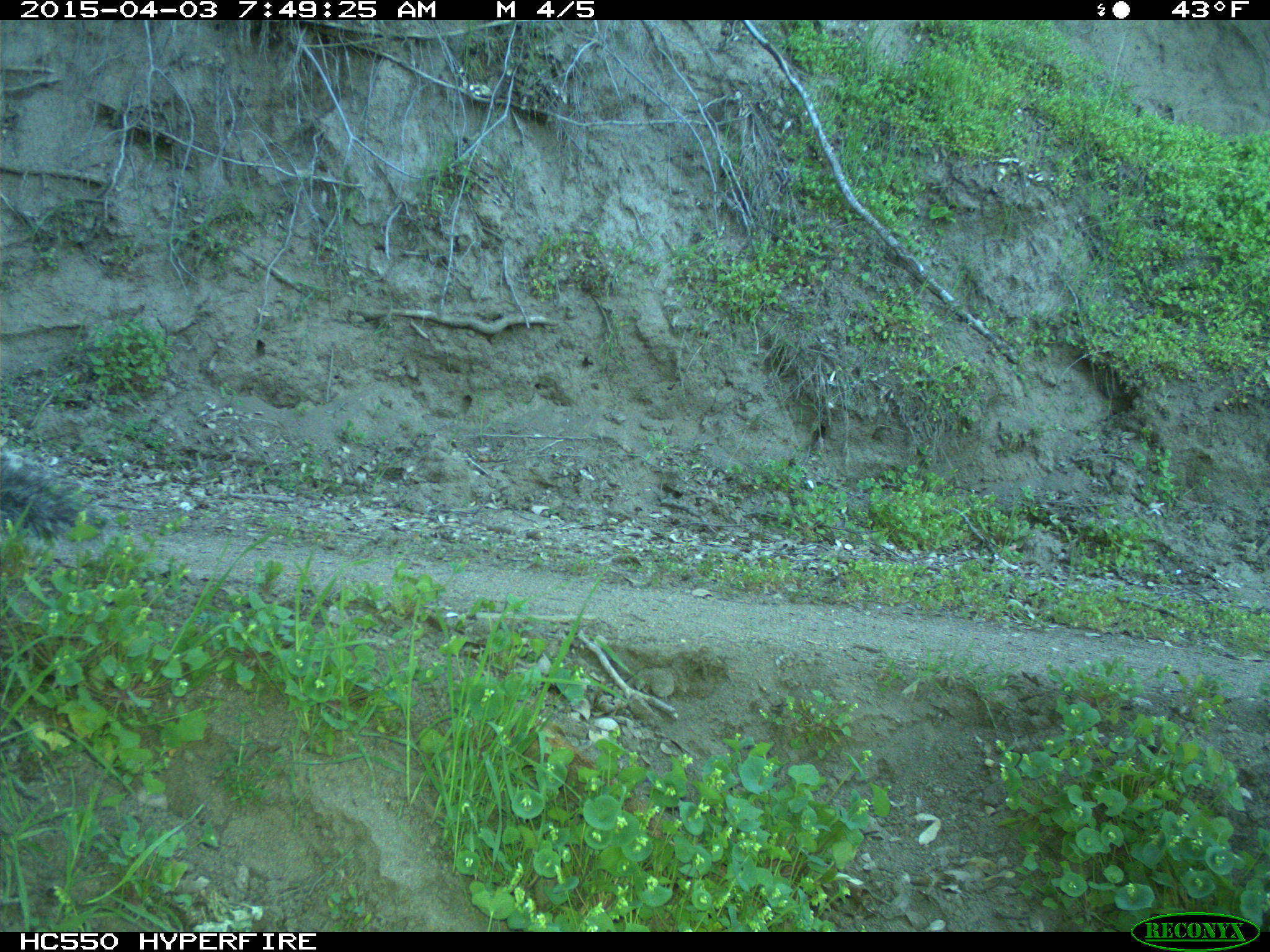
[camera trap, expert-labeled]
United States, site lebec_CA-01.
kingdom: Animalia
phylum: Chordata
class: Mammalia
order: Rodentia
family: Sciuridae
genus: Sciurus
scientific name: Sciurus carolinensis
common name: eastern gray squirrel